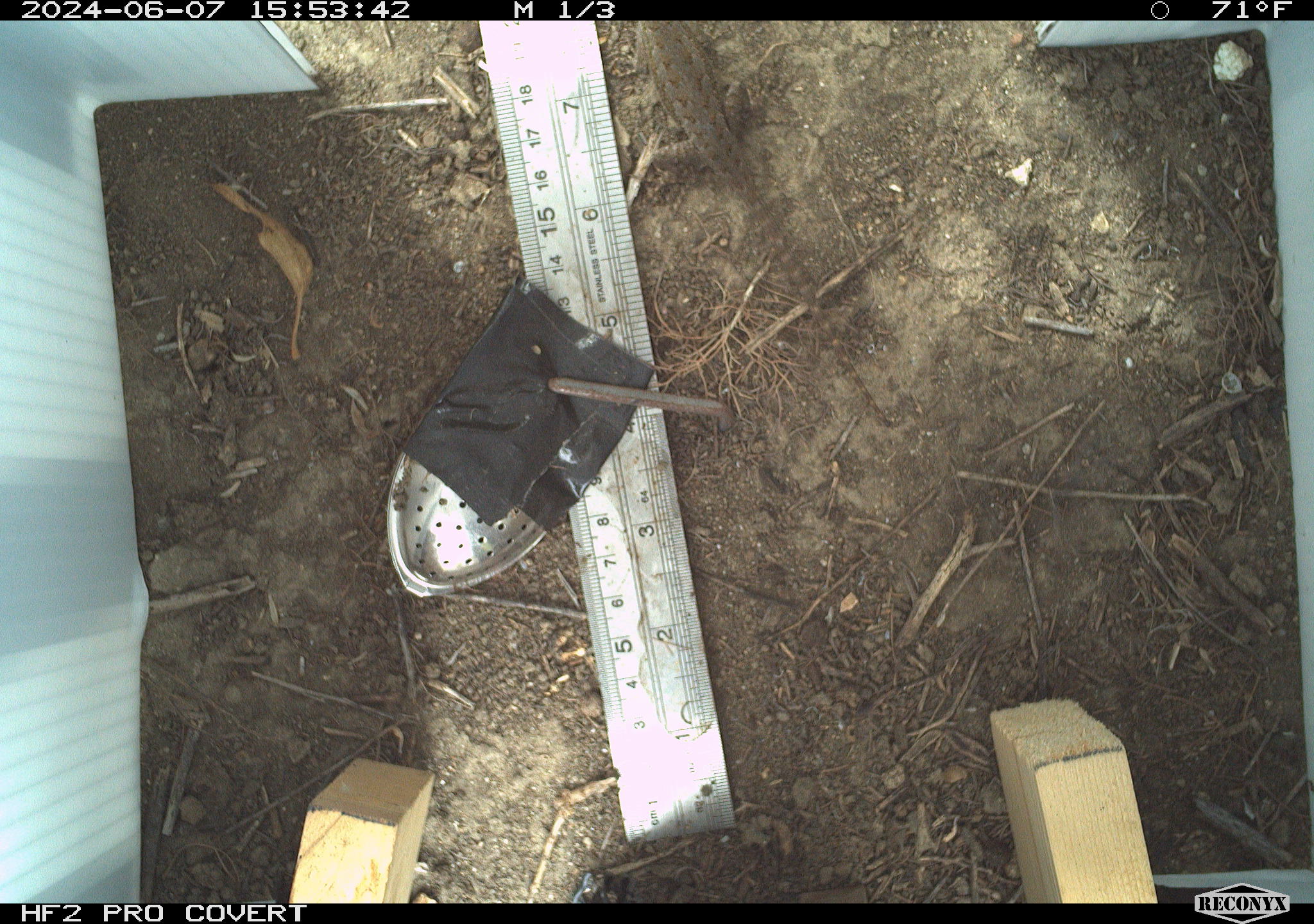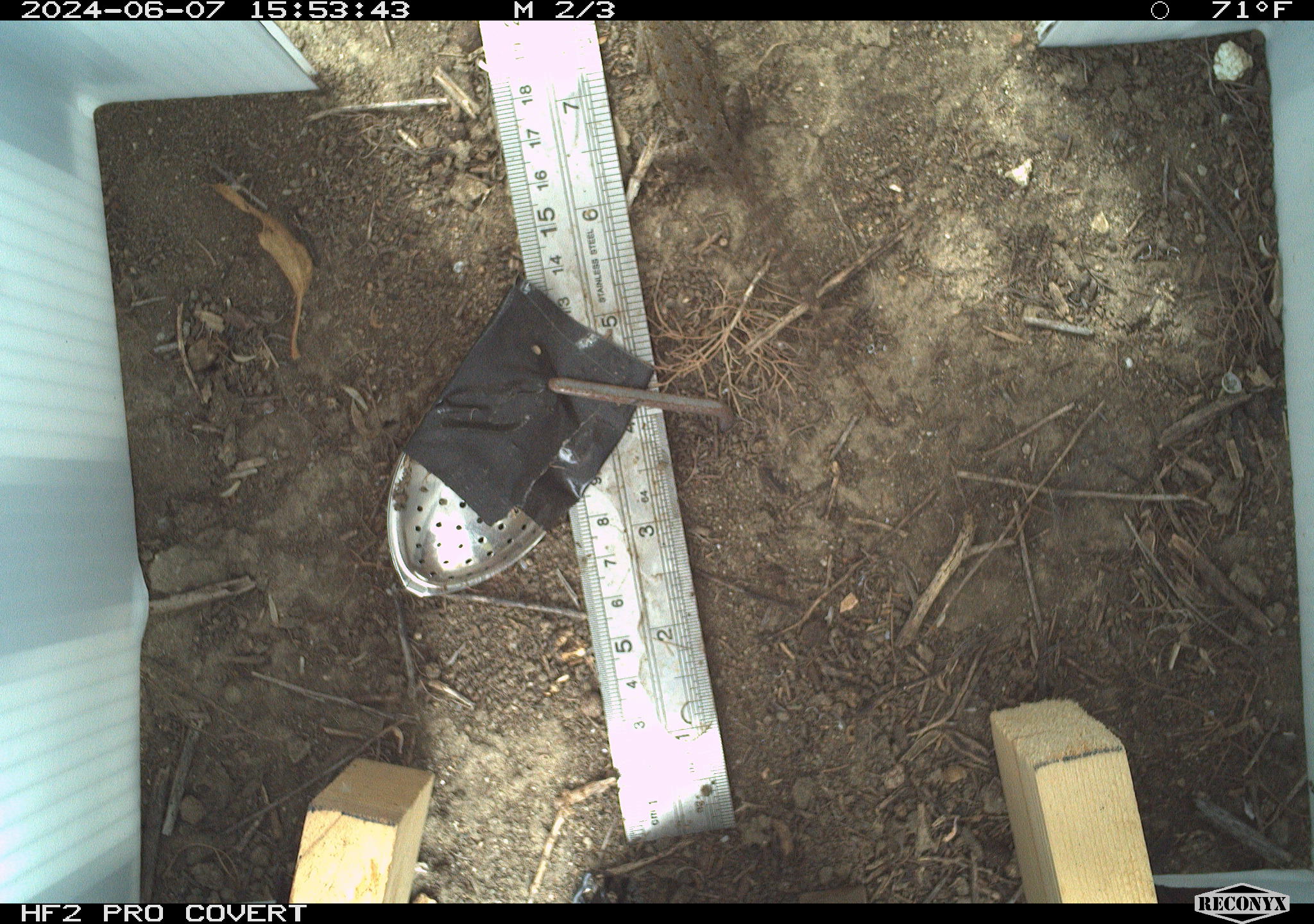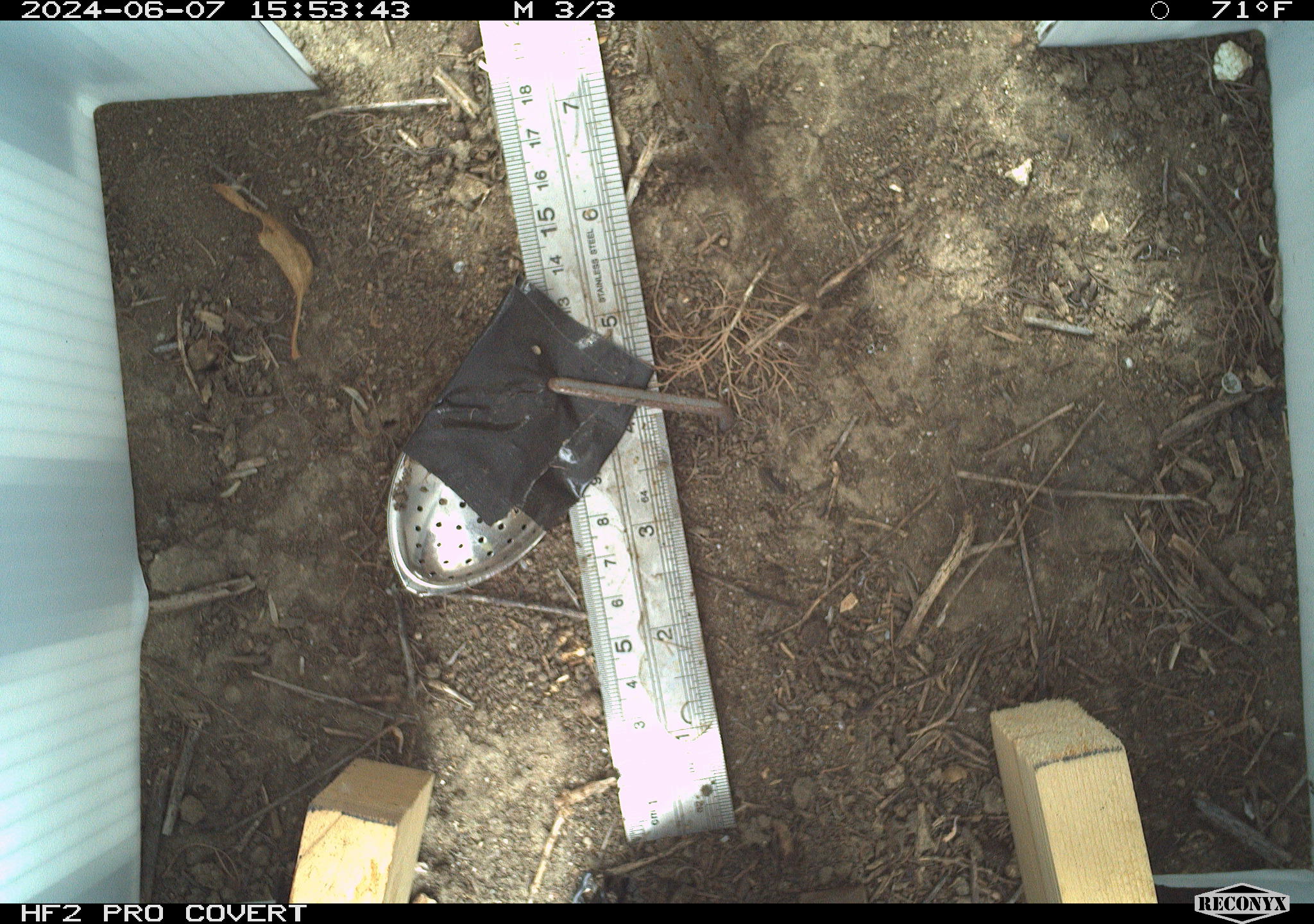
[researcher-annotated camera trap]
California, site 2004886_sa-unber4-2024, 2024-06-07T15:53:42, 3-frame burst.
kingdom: Animalia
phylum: Chordata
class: Reptilia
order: Squamata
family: Phrynosomatidae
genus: Sceloporus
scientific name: Sceloporus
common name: spiny lizards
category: sceloporus species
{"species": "sceloporus species (spiny lizards) (Sceloporus)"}